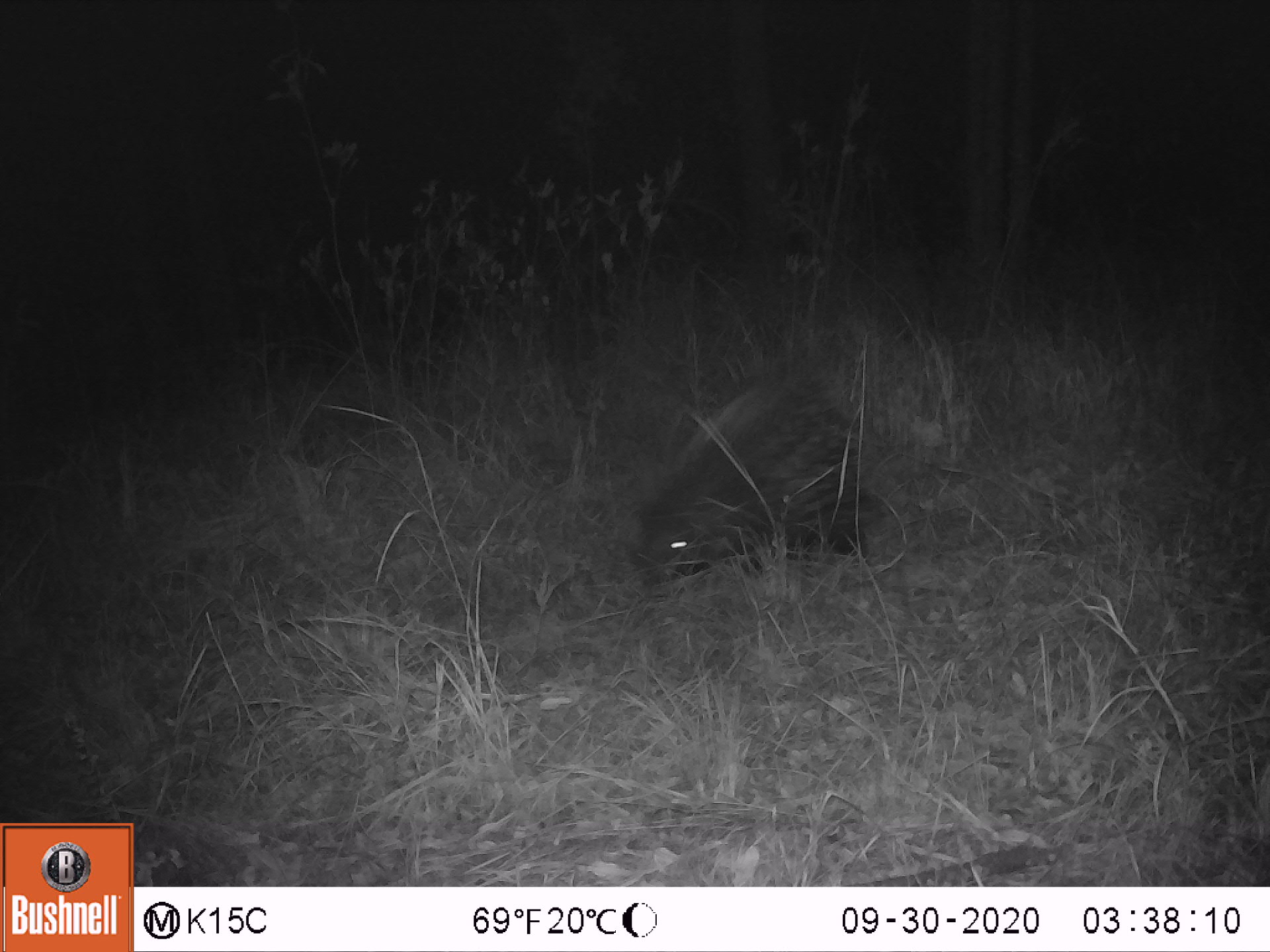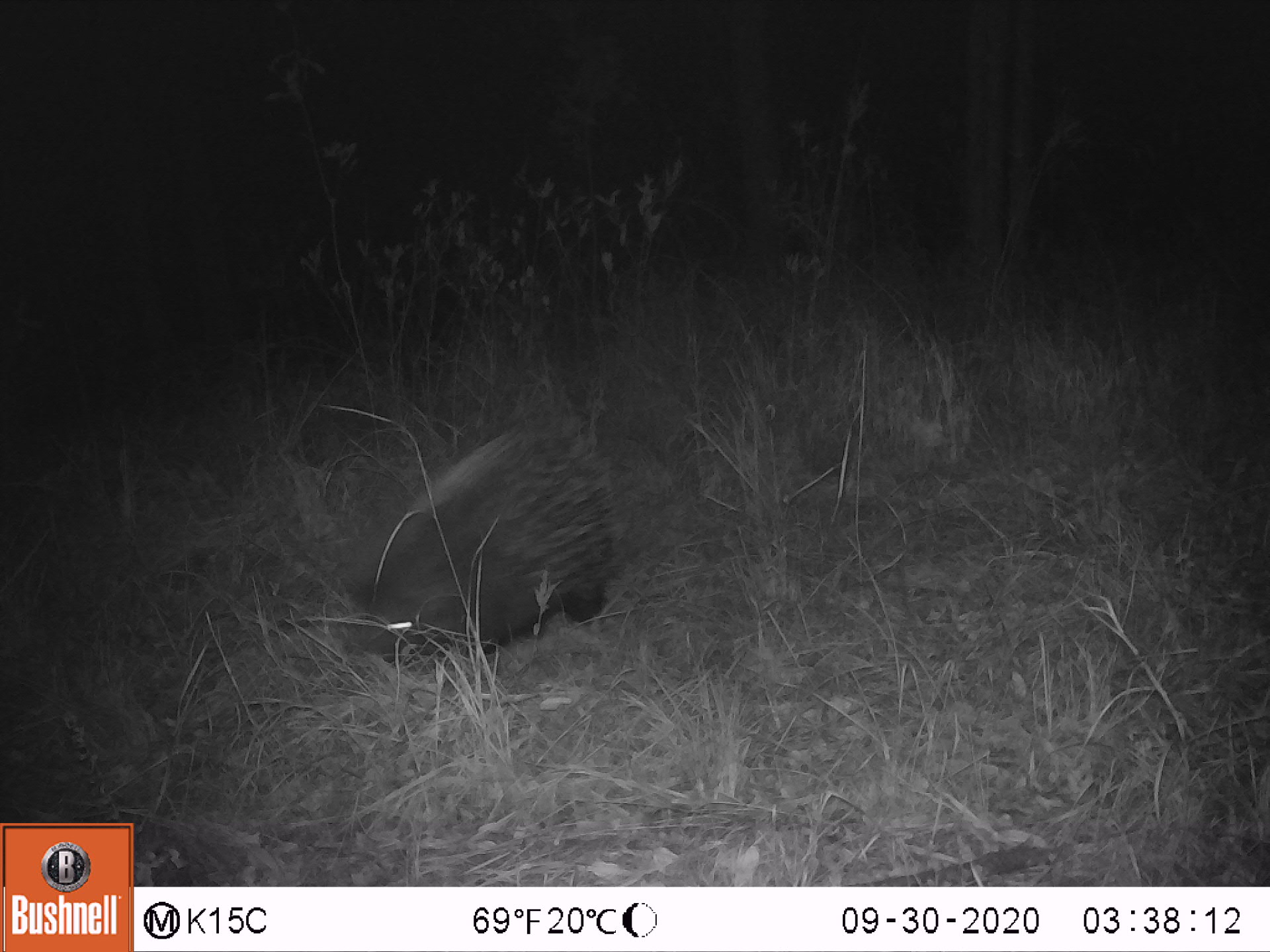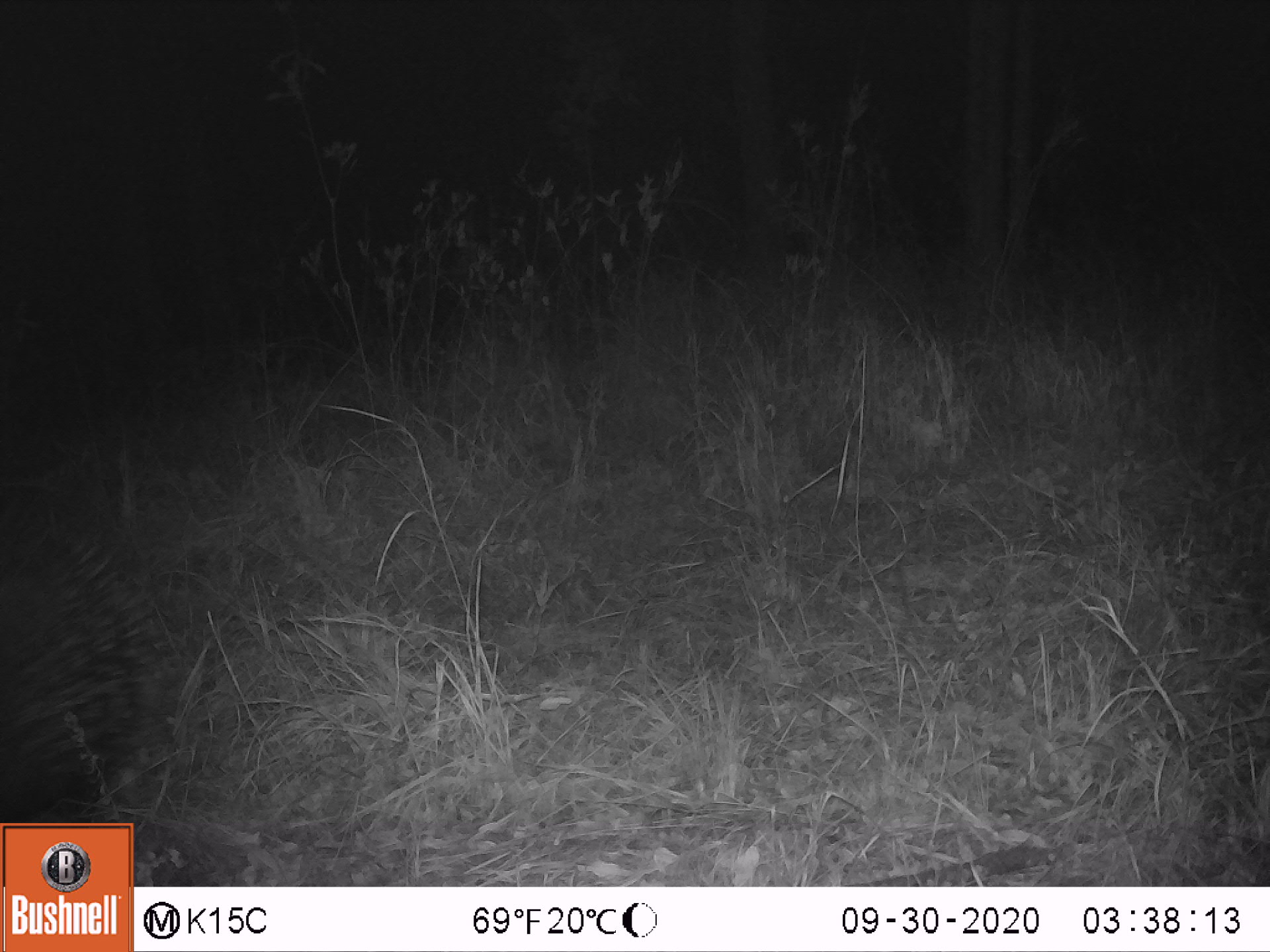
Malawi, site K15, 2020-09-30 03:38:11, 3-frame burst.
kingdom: Animalia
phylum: Chordata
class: Mammalia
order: Rodentia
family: Hystricidae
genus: Hystrix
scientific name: Hystrix africaeaustralis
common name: cape porcupine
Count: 1.